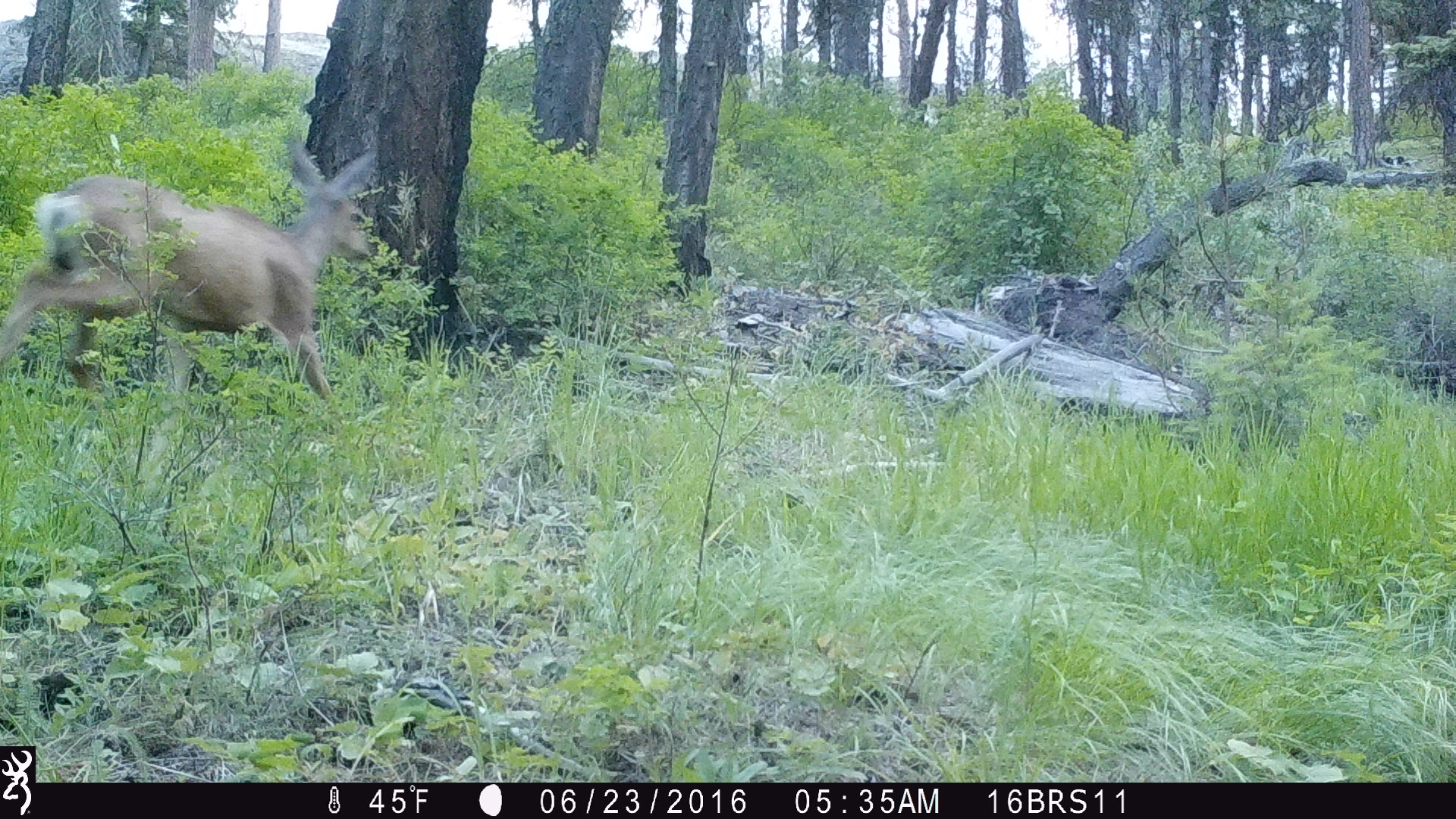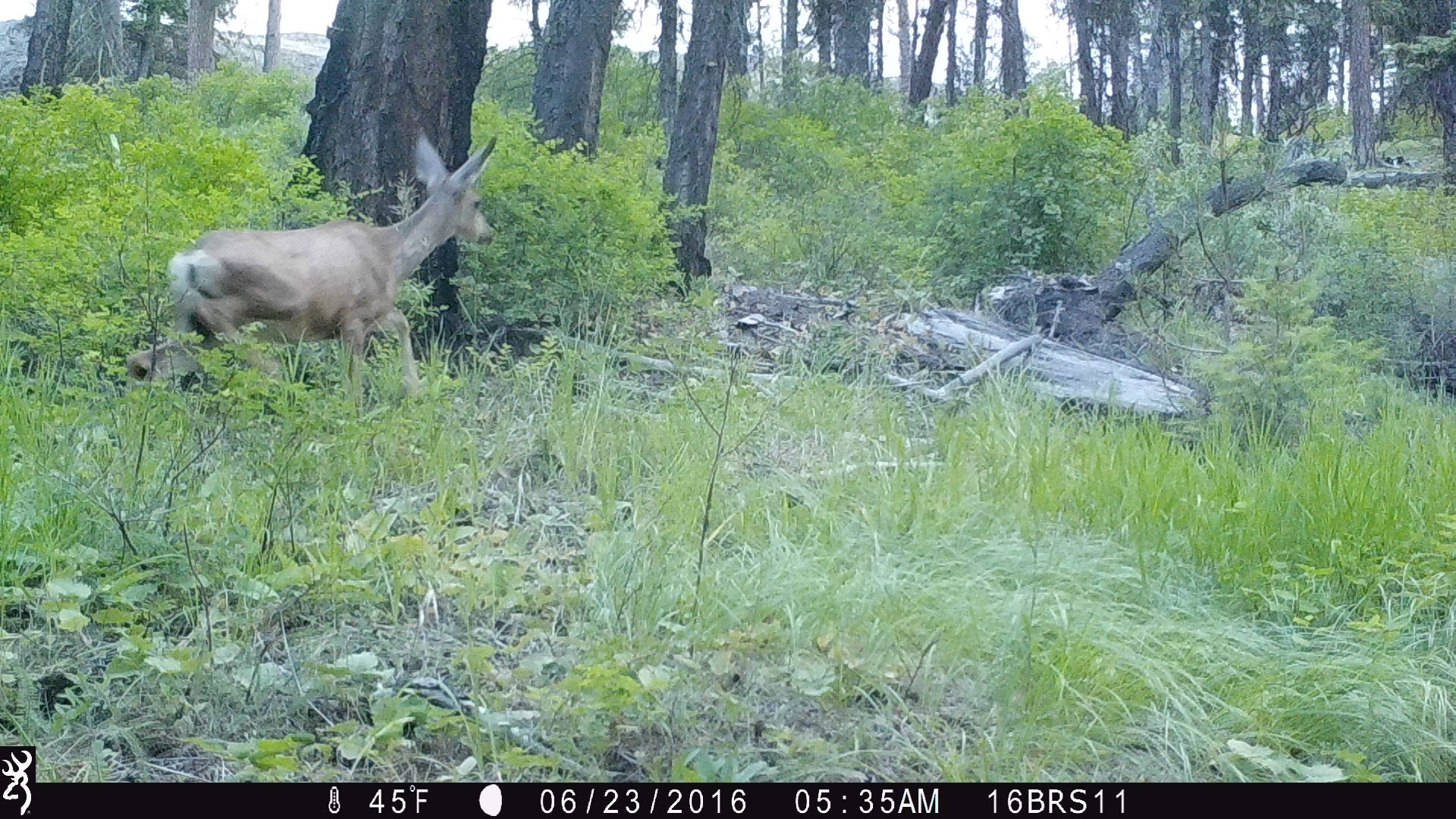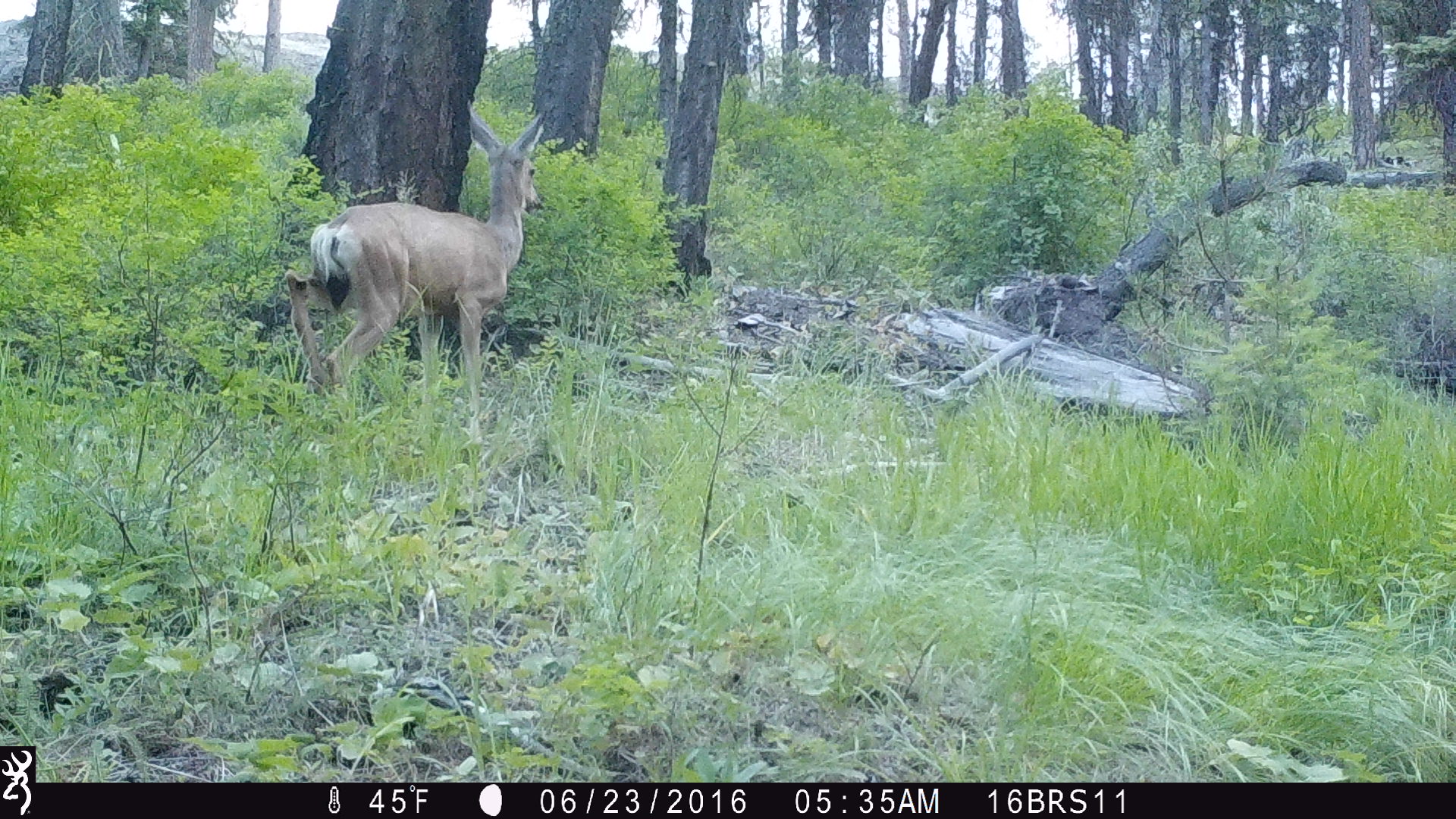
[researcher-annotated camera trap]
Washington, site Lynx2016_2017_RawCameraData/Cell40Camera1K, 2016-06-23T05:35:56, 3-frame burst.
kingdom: Animalia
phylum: Chordata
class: Mammalia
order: Artiodactyla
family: Cervidae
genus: Odocoileus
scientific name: Odocoileus hemionus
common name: mule deer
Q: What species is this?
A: Odocoileus hemionus (mule deer).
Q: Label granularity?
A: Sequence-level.